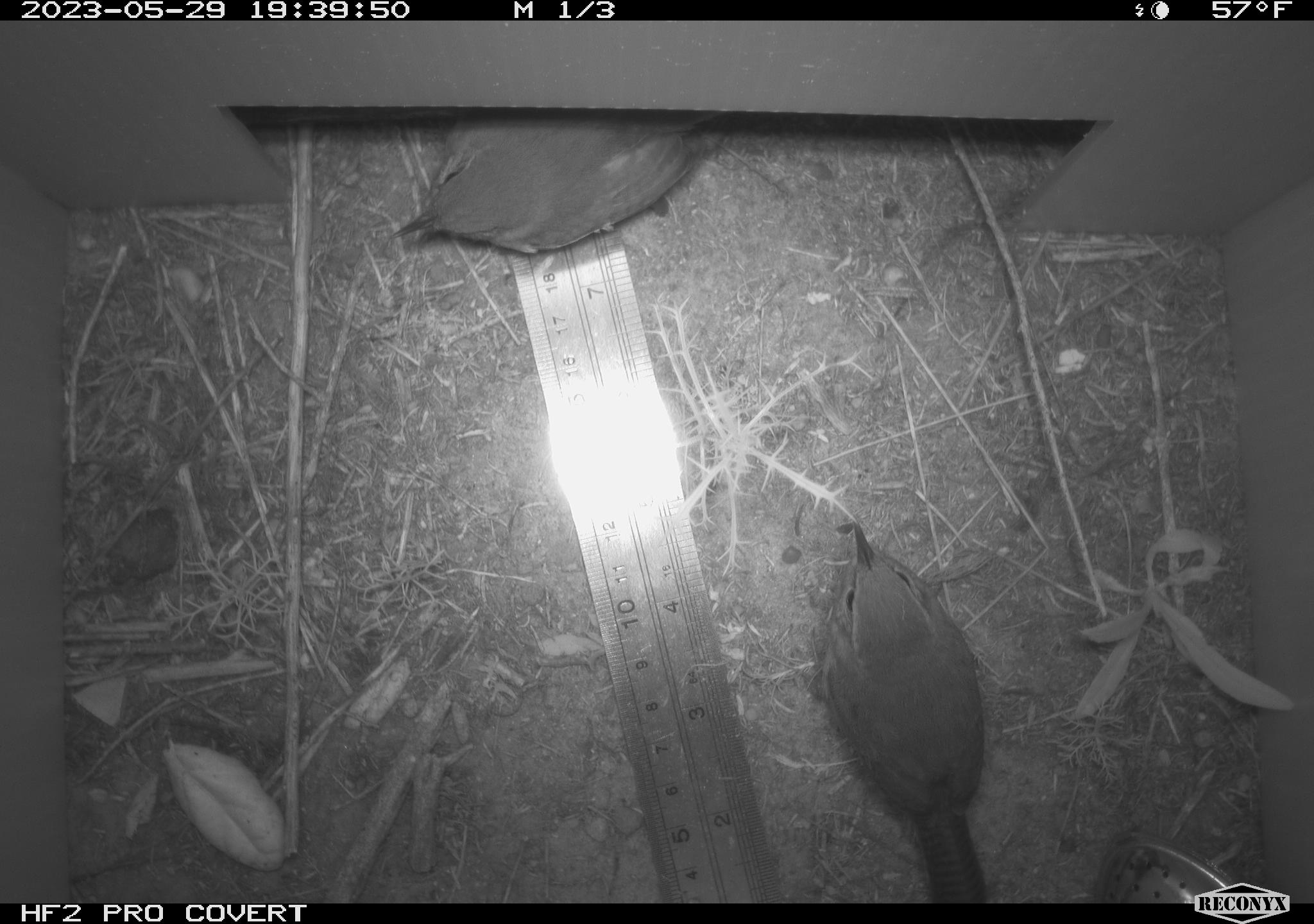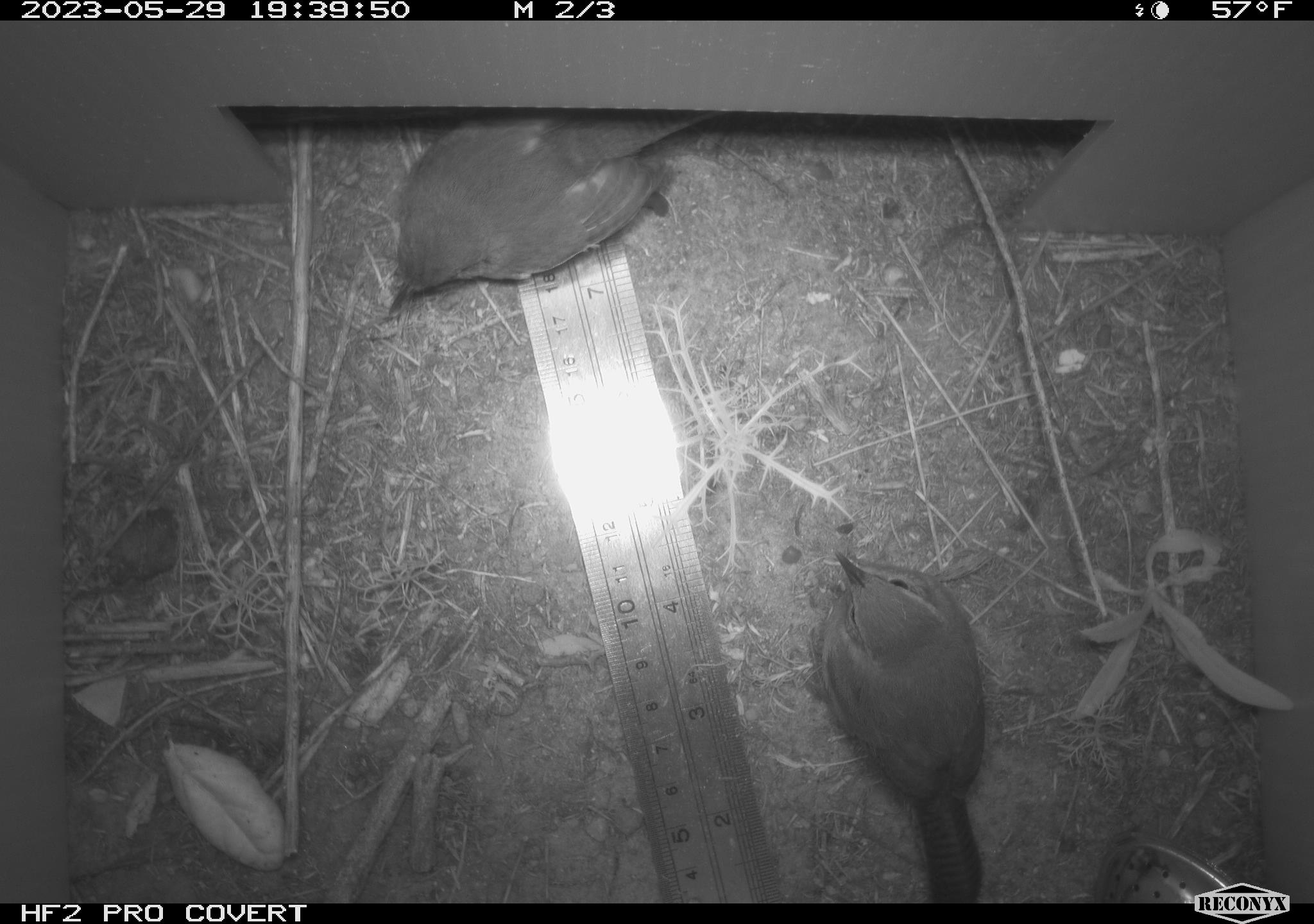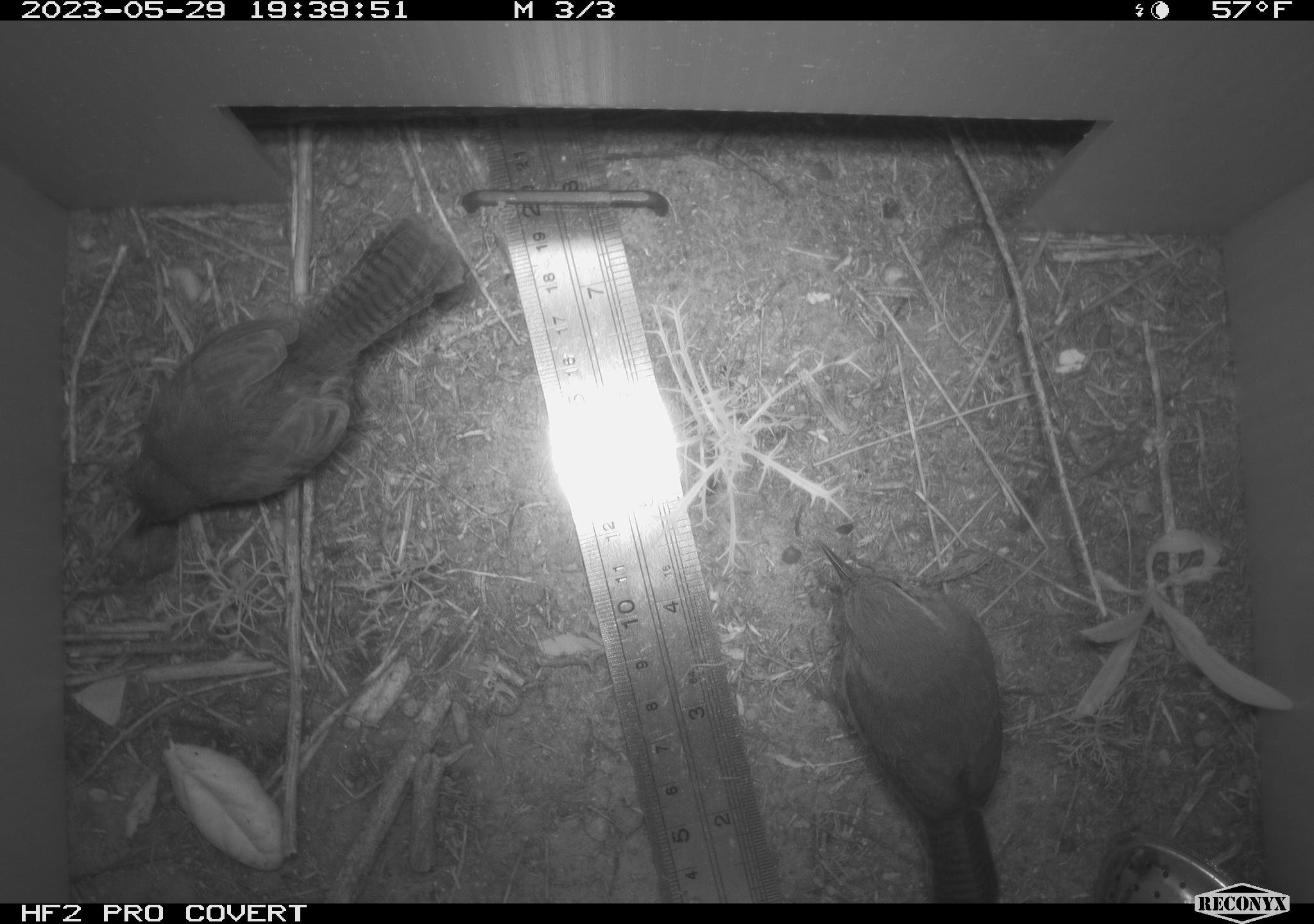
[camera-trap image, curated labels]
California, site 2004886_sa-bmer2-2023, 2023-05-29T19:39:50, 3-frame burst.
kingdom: Animalia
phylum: Chordata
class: Aves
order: Passeriformes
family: Troglodytidae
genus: Thryomanes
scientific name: Thryomanes bewickii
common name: bewick's wren